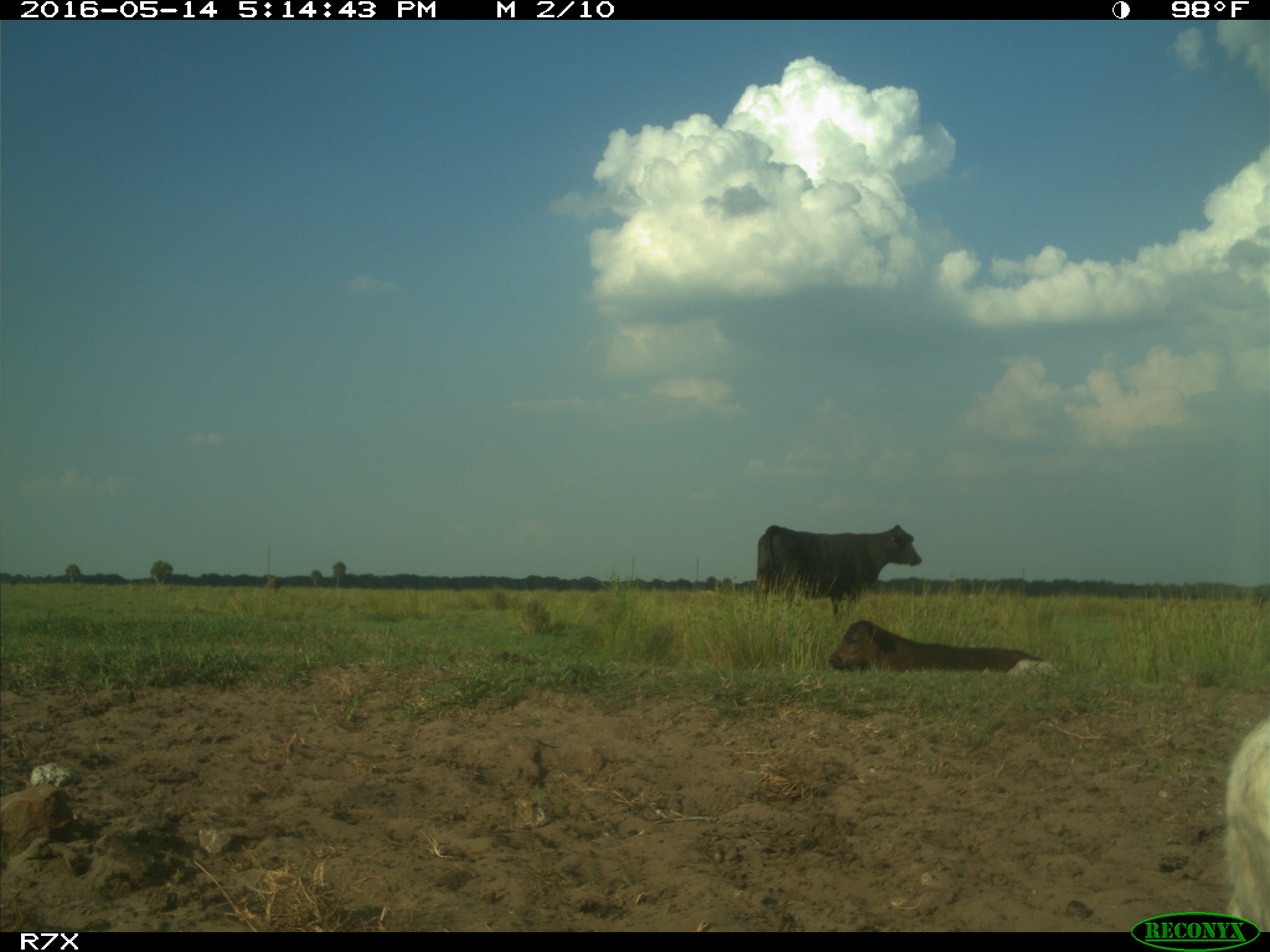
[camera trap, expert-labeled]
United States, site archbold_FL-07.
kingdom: Animalia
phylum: Chordata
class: Mammalia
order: Artiodactyla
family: Bovidae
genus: Bos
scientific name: Bos taurus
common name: domestic cow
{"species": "Bos taurus (domestic cow)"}